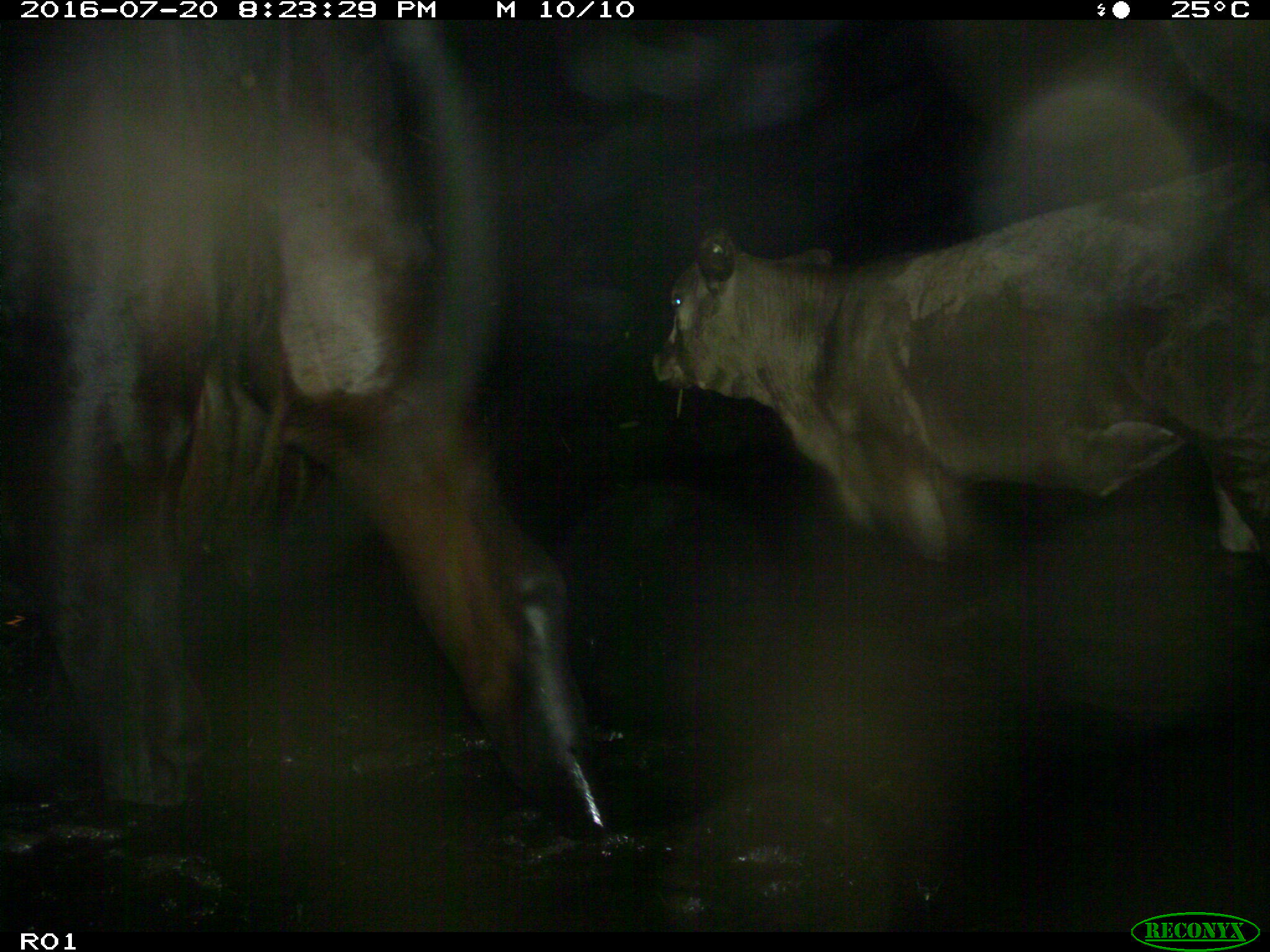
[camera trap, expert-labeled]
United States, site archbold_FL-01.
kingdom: Animalia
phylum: Chordata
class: Mammalia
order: Artiodactyla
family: Bovidae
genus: Bos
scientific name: Bos taurus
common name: domestic cow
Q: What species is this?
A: Bos taurus (domestic cow).